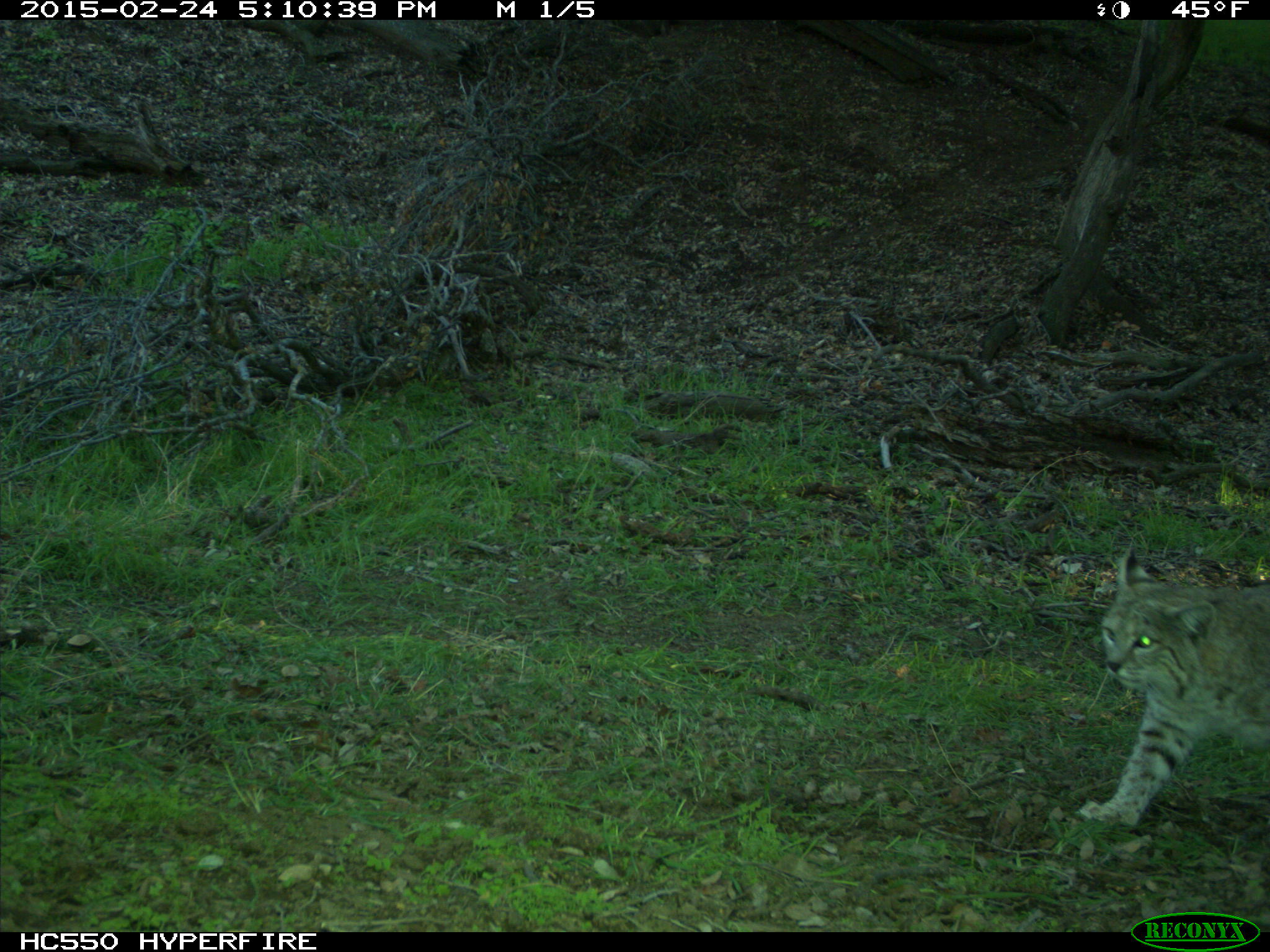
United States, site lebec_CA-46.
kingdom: Animalia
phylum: Chordata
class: Mammalia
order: Carnivora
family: Felidae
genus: Lynx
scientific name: Lynx rufus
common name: bobcat